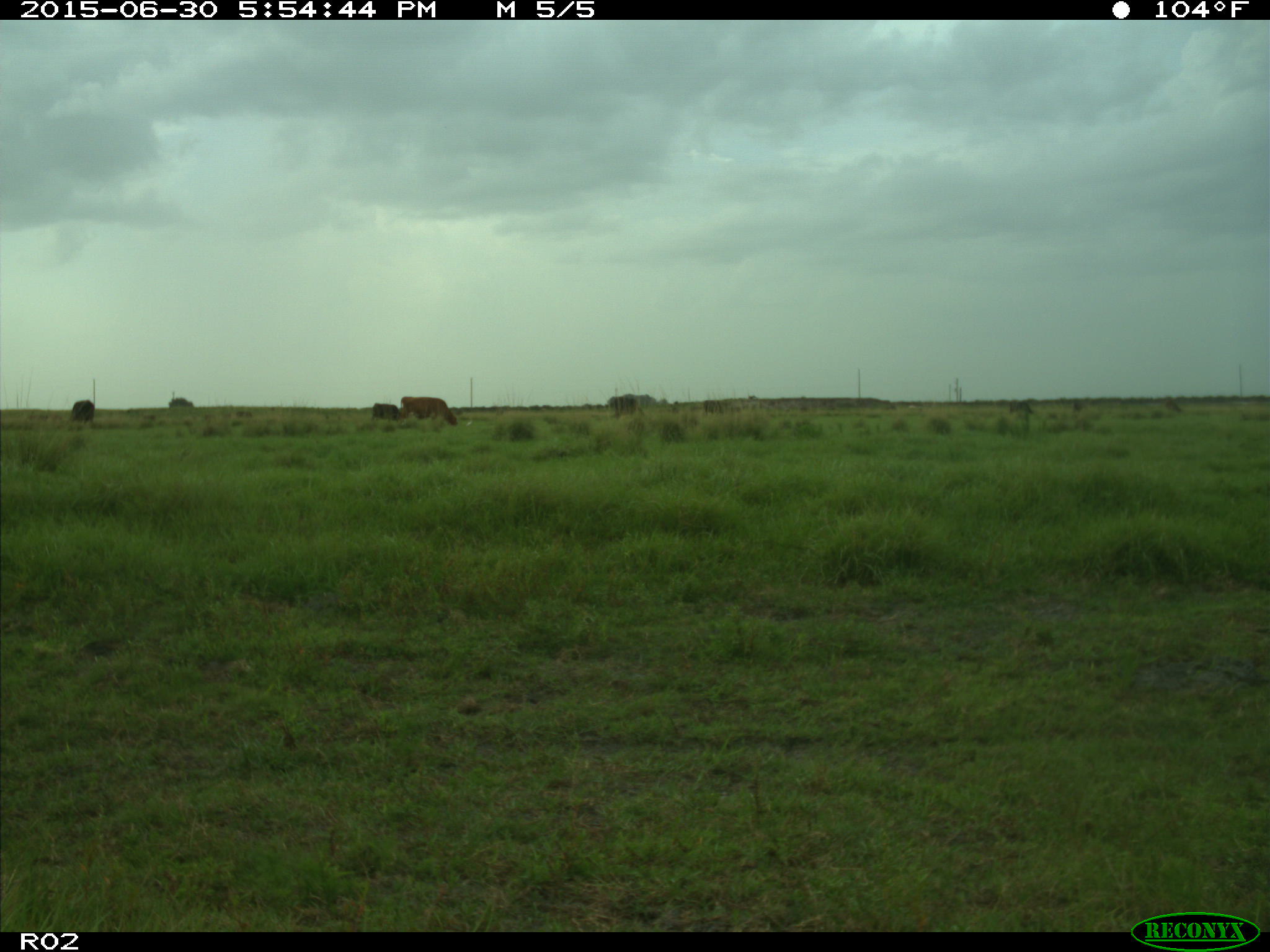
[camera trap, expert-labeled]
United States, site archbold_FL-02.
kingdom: Animalia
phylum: Chordata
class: Mammalia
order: Artiodactyla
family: Bovidae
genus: Bos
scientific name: Bos taurus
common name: domestic cow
Bos taurus (domestic cow).